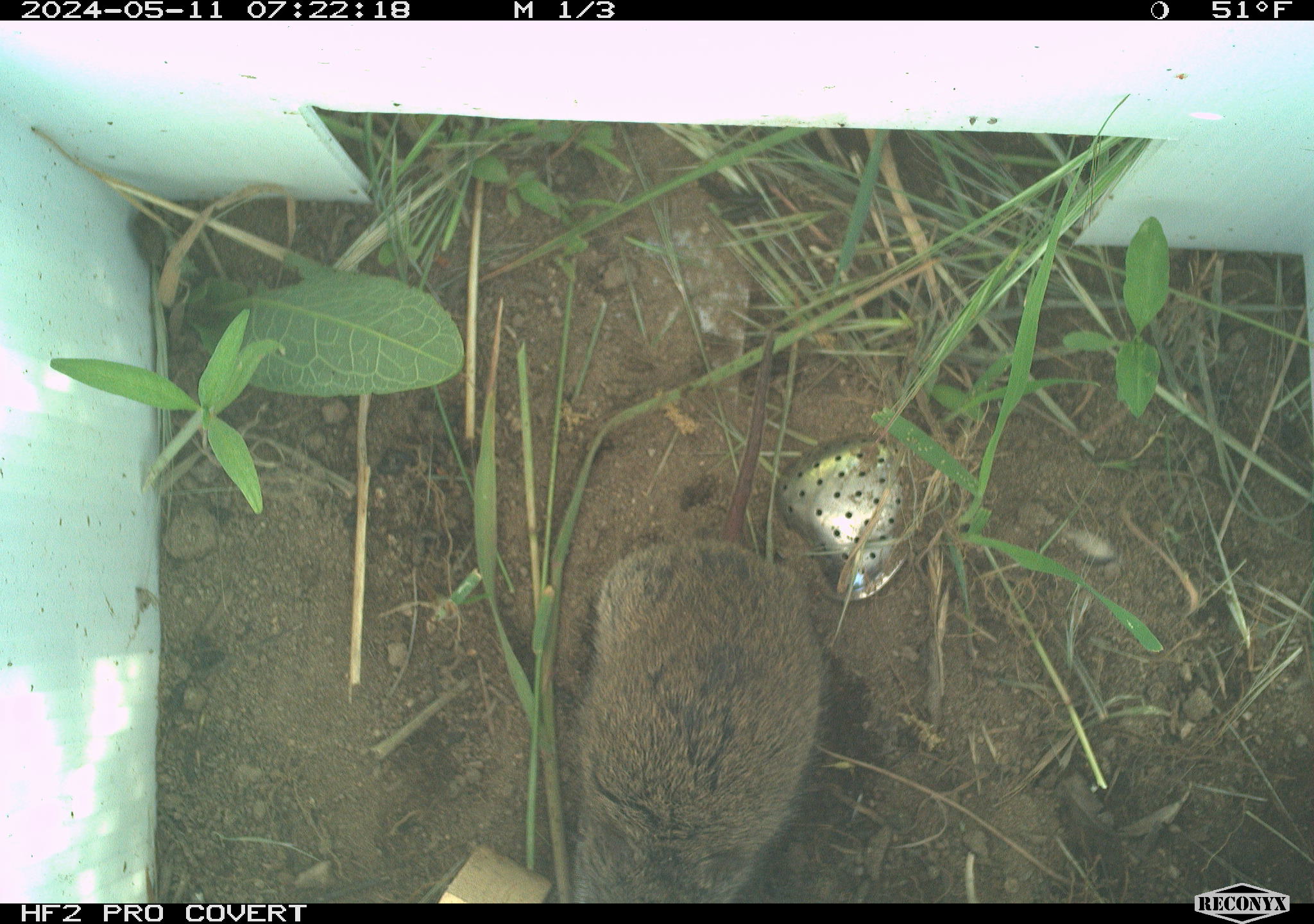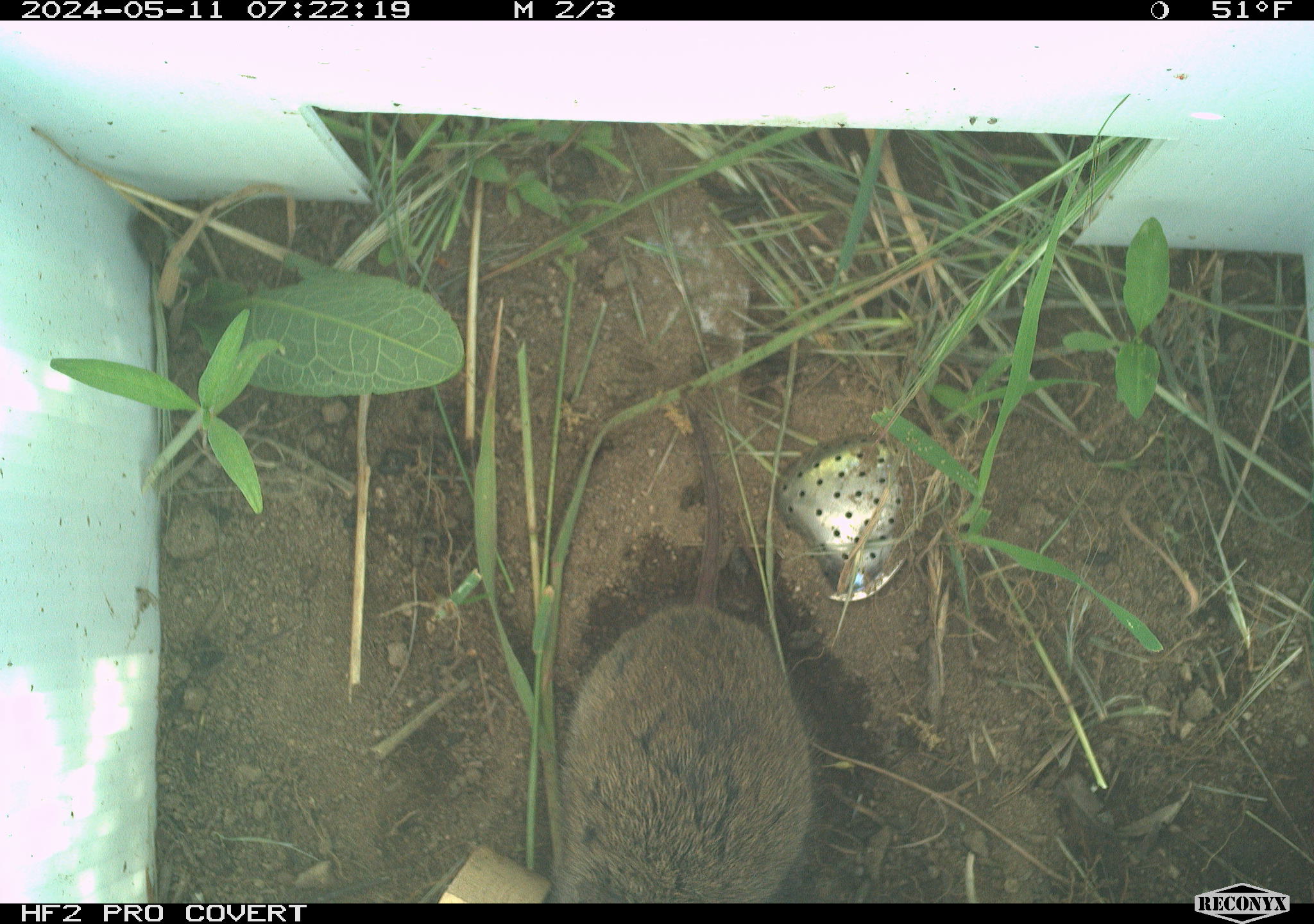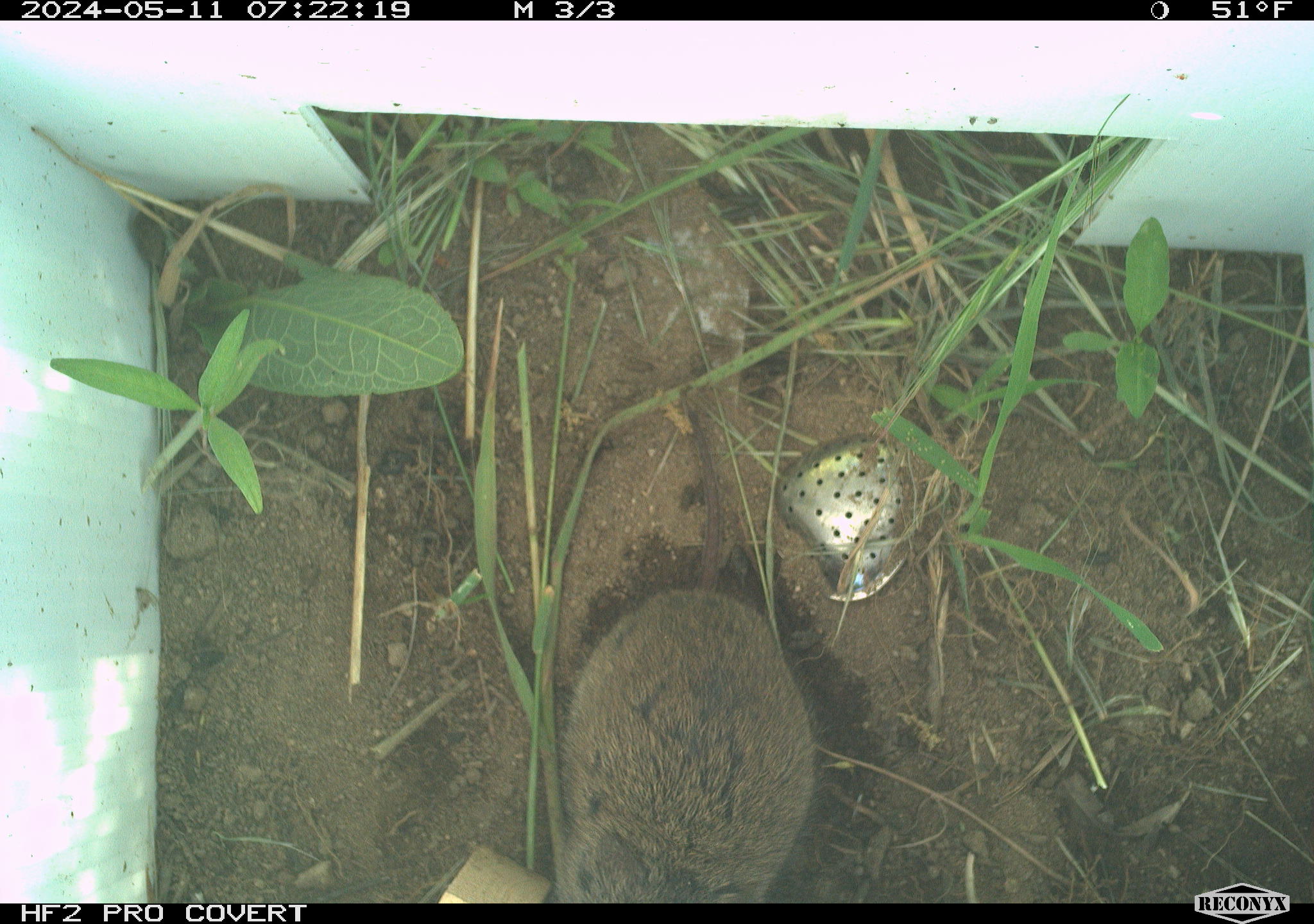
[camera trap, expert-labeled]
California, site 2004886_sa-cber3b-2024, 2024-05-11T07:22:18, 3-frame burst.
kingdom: Animalia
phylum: Chordata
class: Mammalia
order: Rodentia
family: Cricetidae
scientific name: Arvicolinae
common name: voles, lemmings, and muskrats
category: arvicolinae subfamily